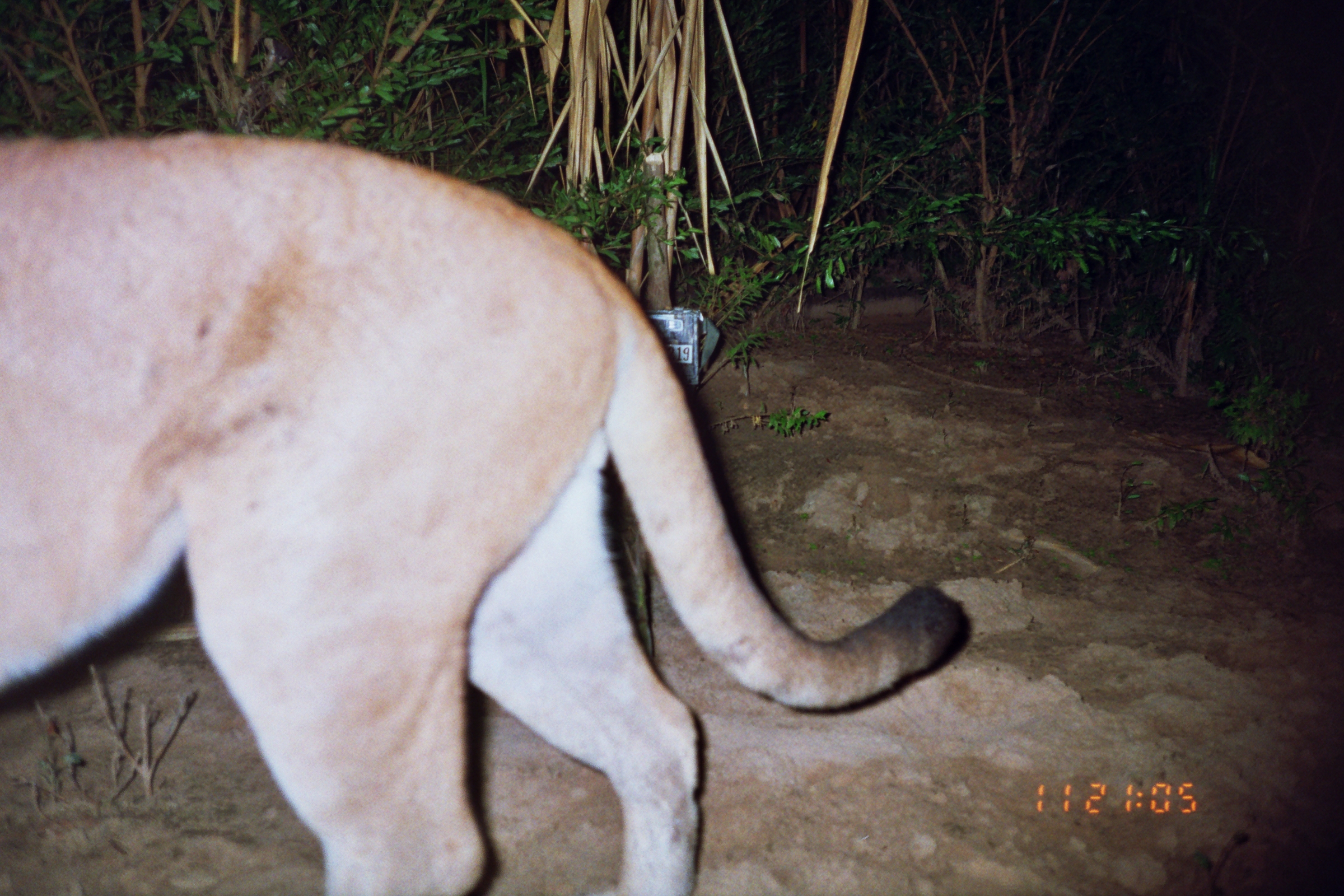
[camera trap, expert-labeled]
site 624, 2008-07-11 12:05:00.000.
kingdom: Animalia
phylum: Chordata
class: Mammalia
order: Carnivora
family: Felidae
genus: Puma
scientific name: Puma concolor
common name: mountain lion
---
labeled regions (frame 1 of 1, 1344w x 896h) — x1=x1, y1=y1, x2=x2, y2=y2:
puma concolor: x1=0, y1=127, x2=970, y2=893